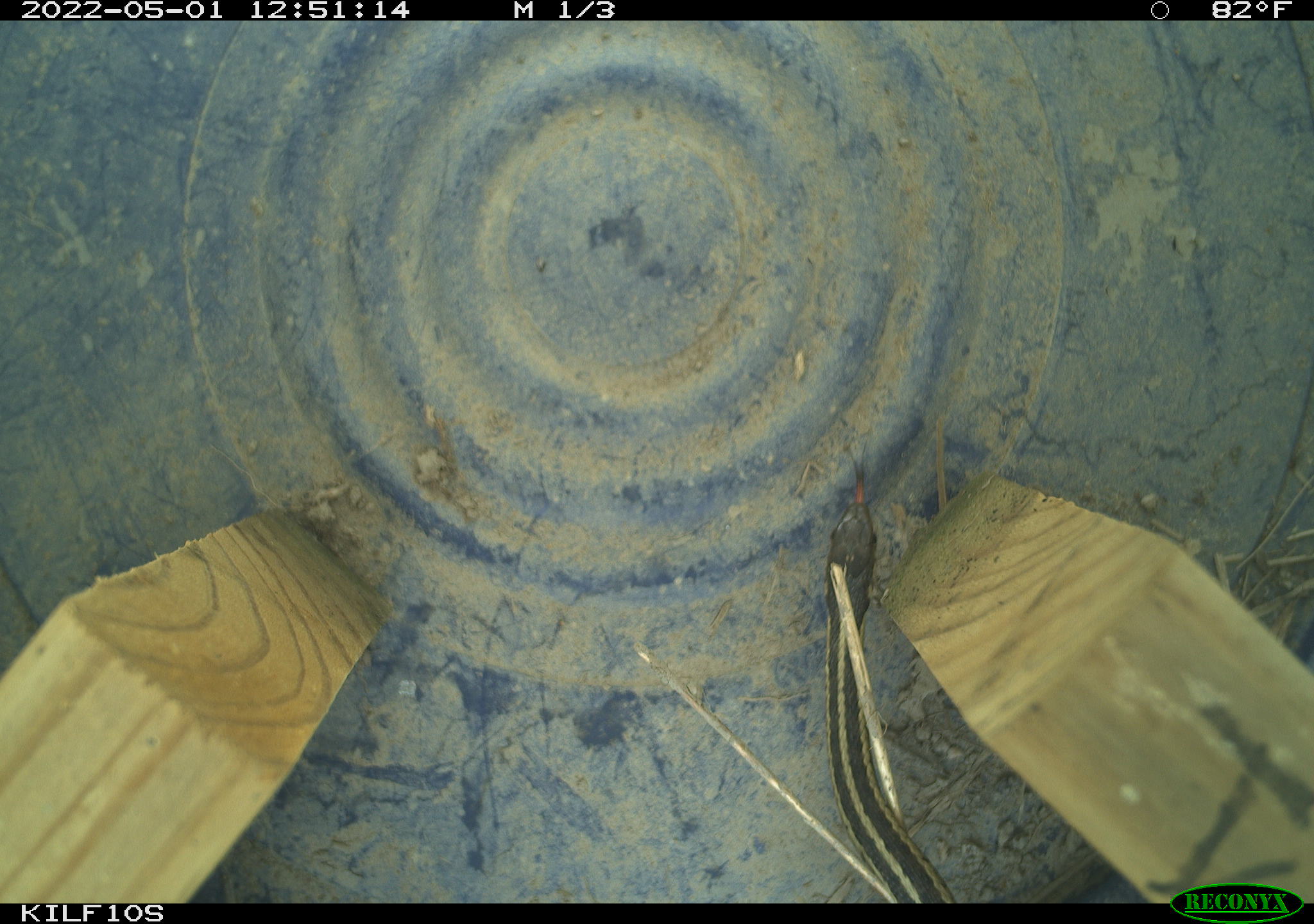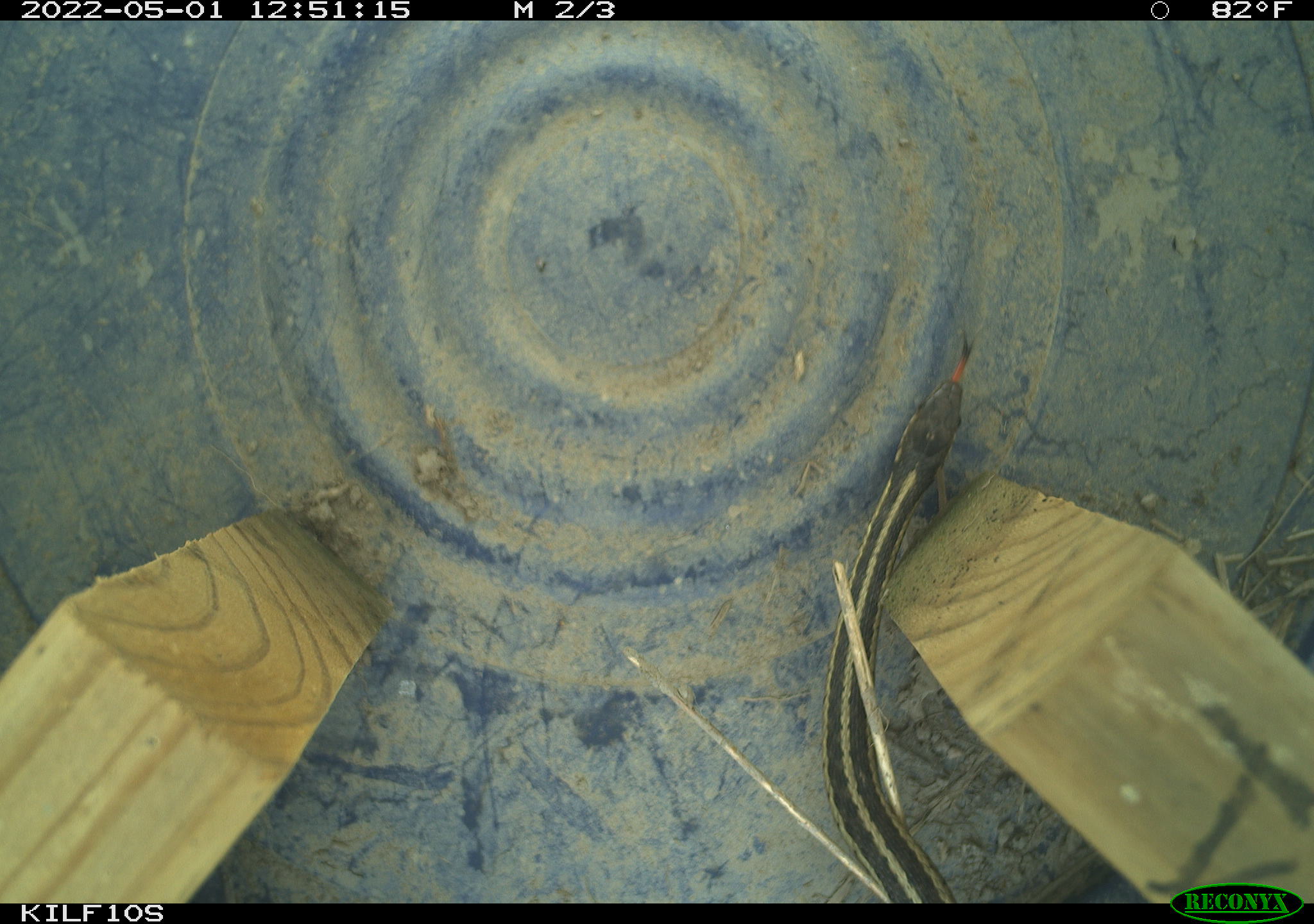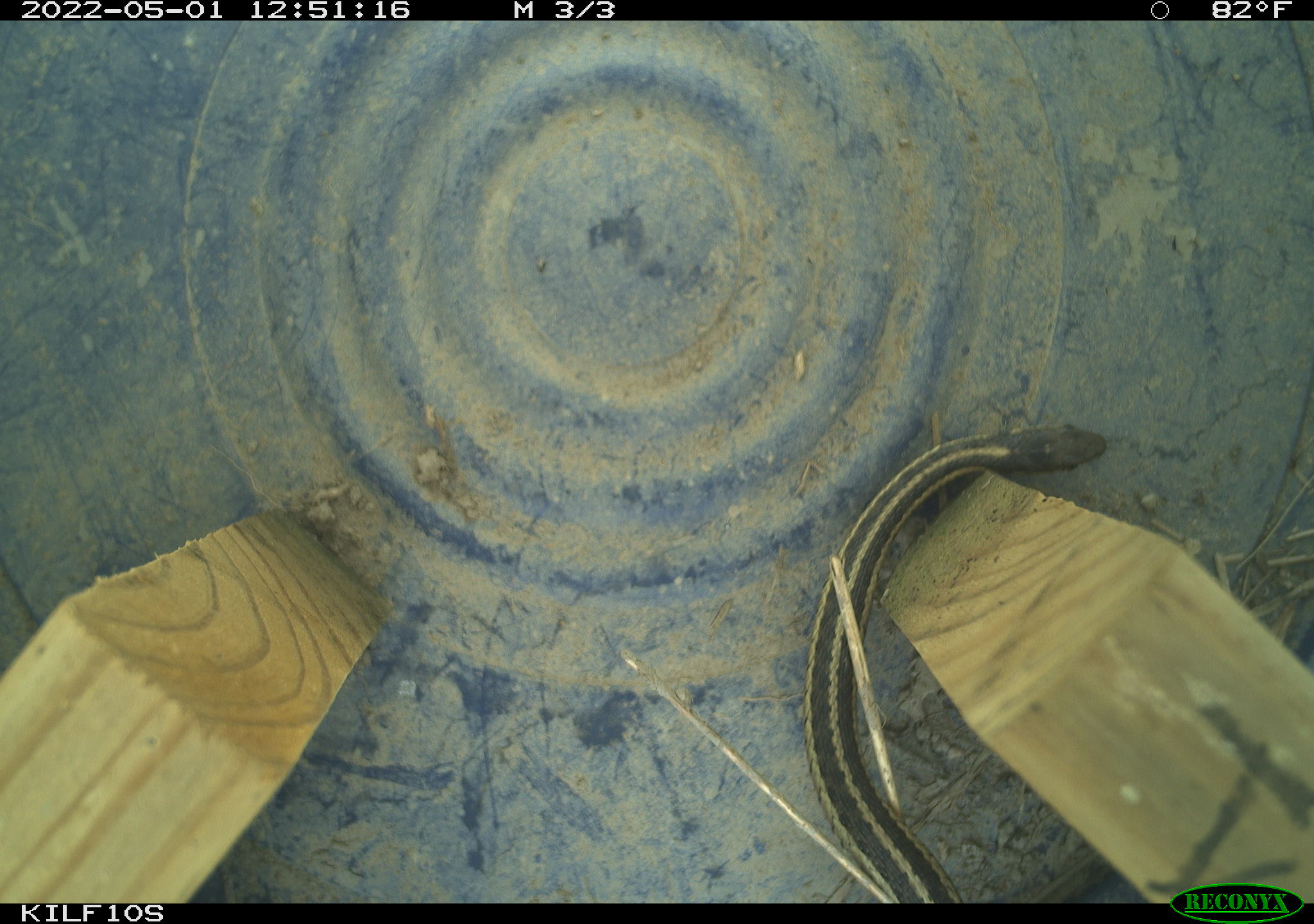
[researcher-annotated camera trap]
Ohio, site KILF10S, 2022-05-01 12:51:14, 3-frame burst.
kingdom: Animalia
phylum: Chordata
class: Reptilia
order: Squamata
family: Colubridae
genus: Thamnophis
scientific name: Thamnophis sirtalis sirtalis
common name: eastern gartersnake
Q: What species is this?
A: Eastern gartersnake (Thamnophis sirtalis sirtalis).